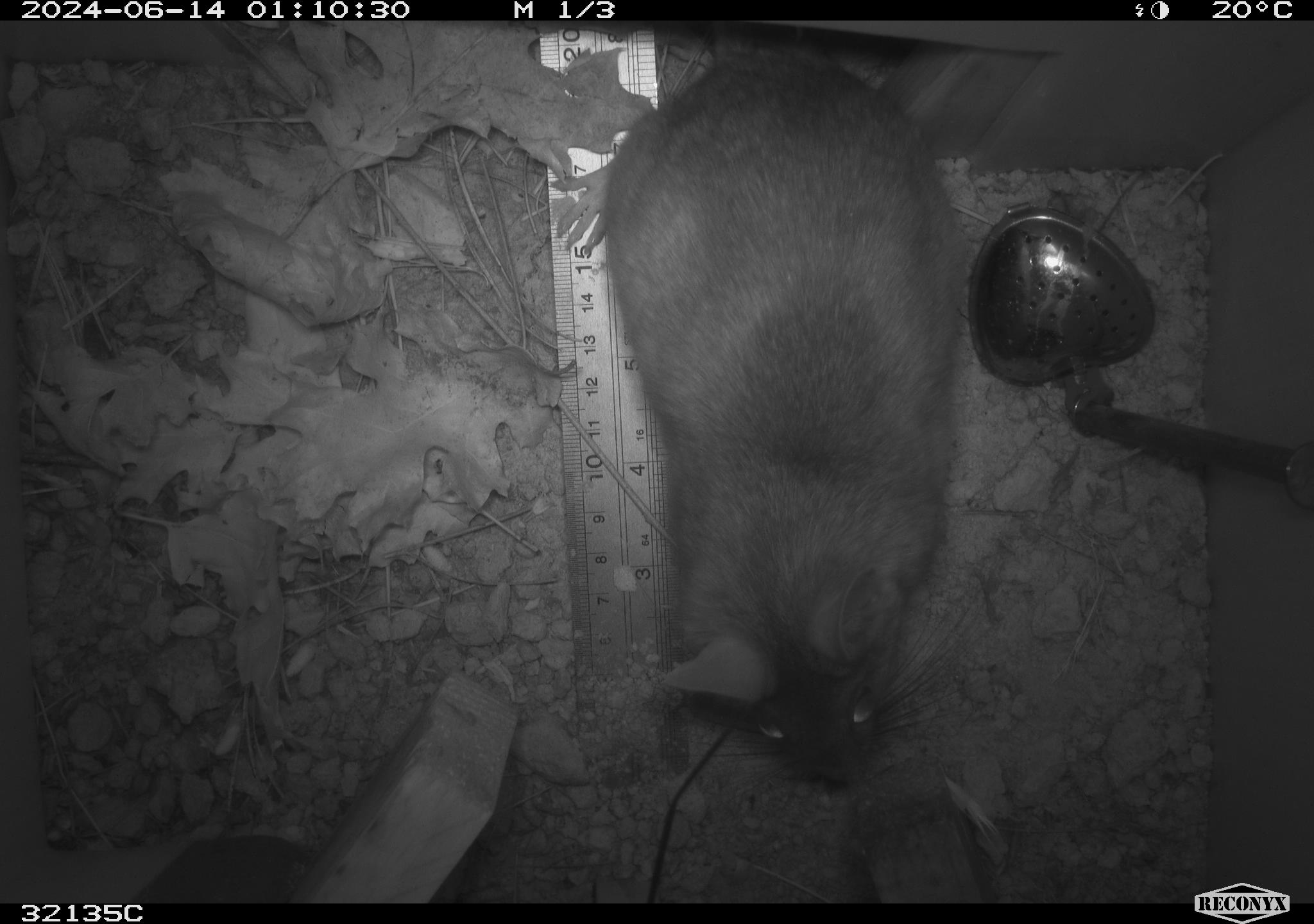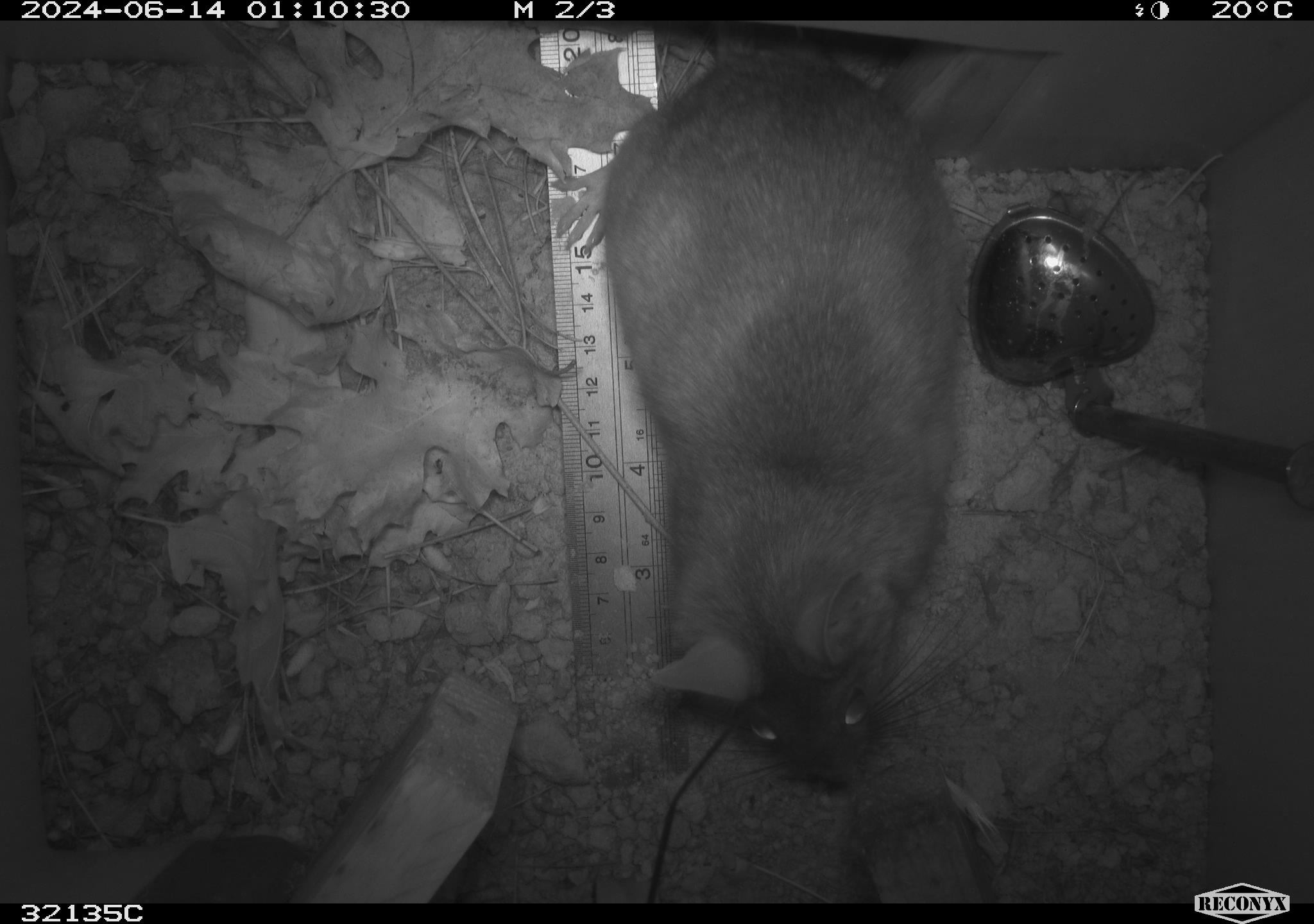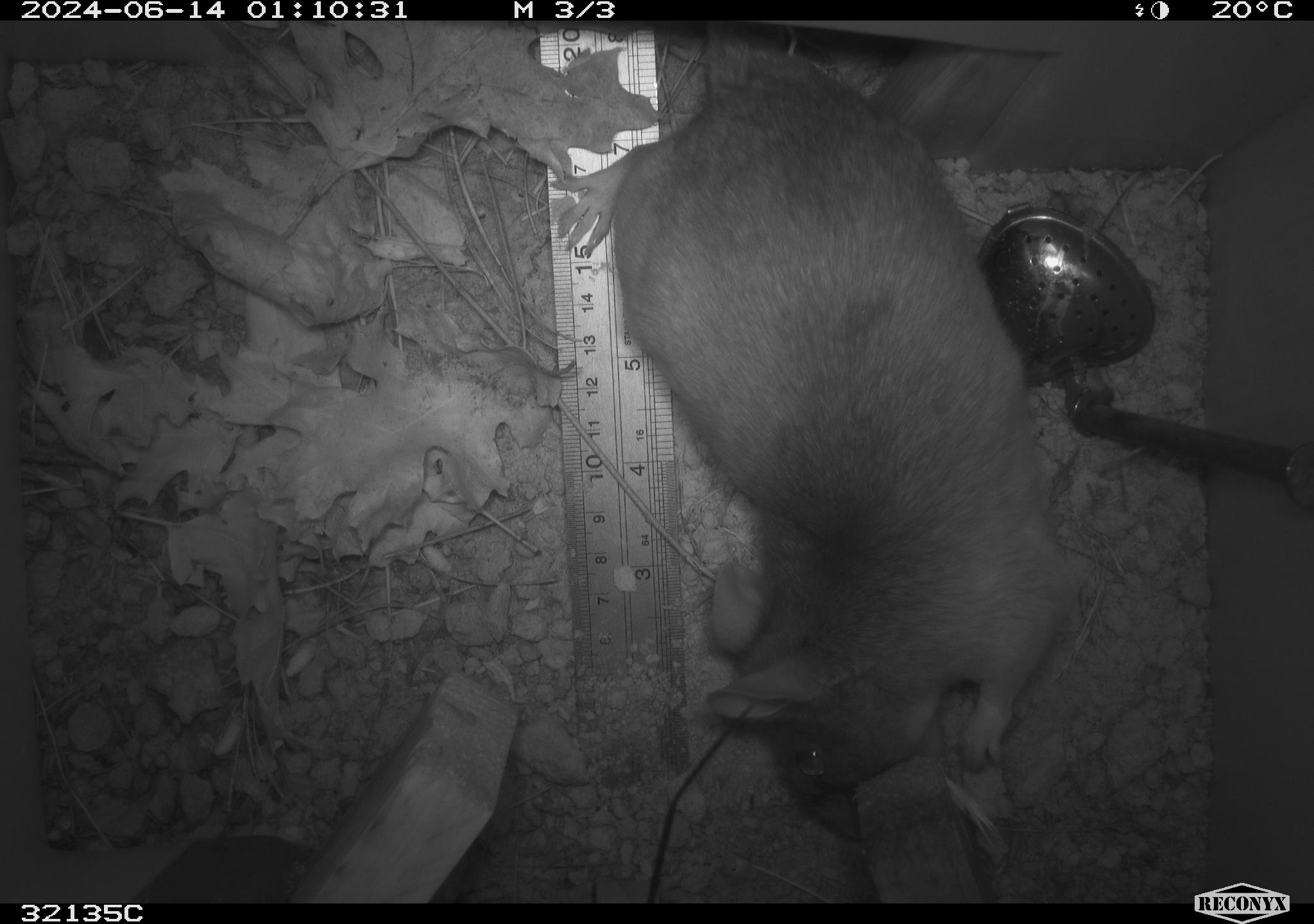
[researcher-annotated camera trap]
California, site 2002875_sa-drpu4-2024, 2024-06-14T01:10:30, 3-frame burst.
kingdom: Animalia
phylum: Chordata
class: Mammalia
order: Rodentia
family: Cricetidae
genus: Neotoma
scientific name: Neotoma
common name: pack rat or woodrat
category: neotoma species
Neotoma species (pack rat or woodrat) (Neotoma).